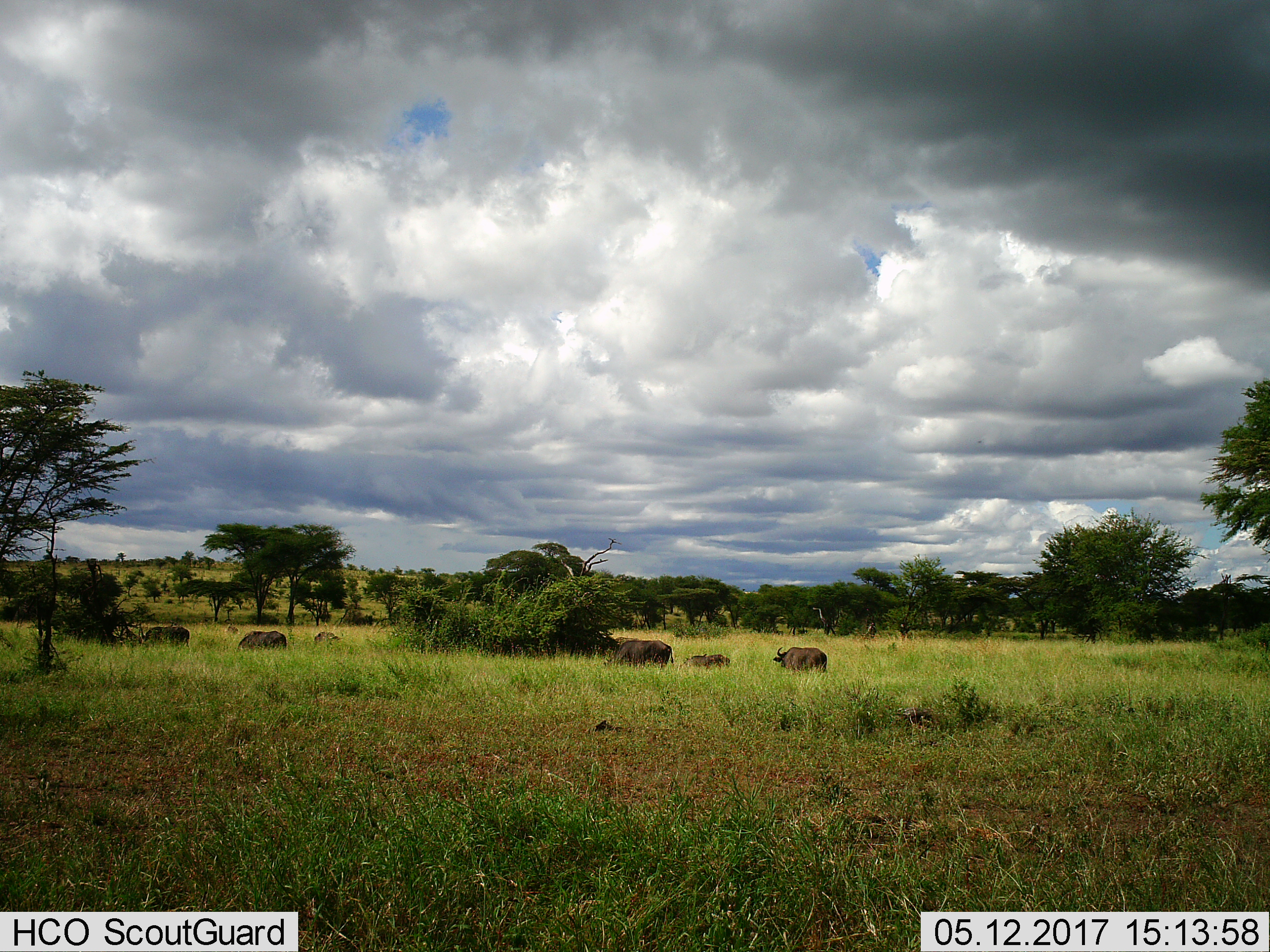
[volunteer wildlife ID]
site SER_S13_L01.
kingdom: Animalia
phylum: Chordata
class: Mammalia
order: Artiodactyla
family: Bovidae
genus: Syncerus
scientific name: Syncerus caffer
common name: african buffalo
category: buffalo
Buffalo (african buffalo) (Syncerus caffer), count 7. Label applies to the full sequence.